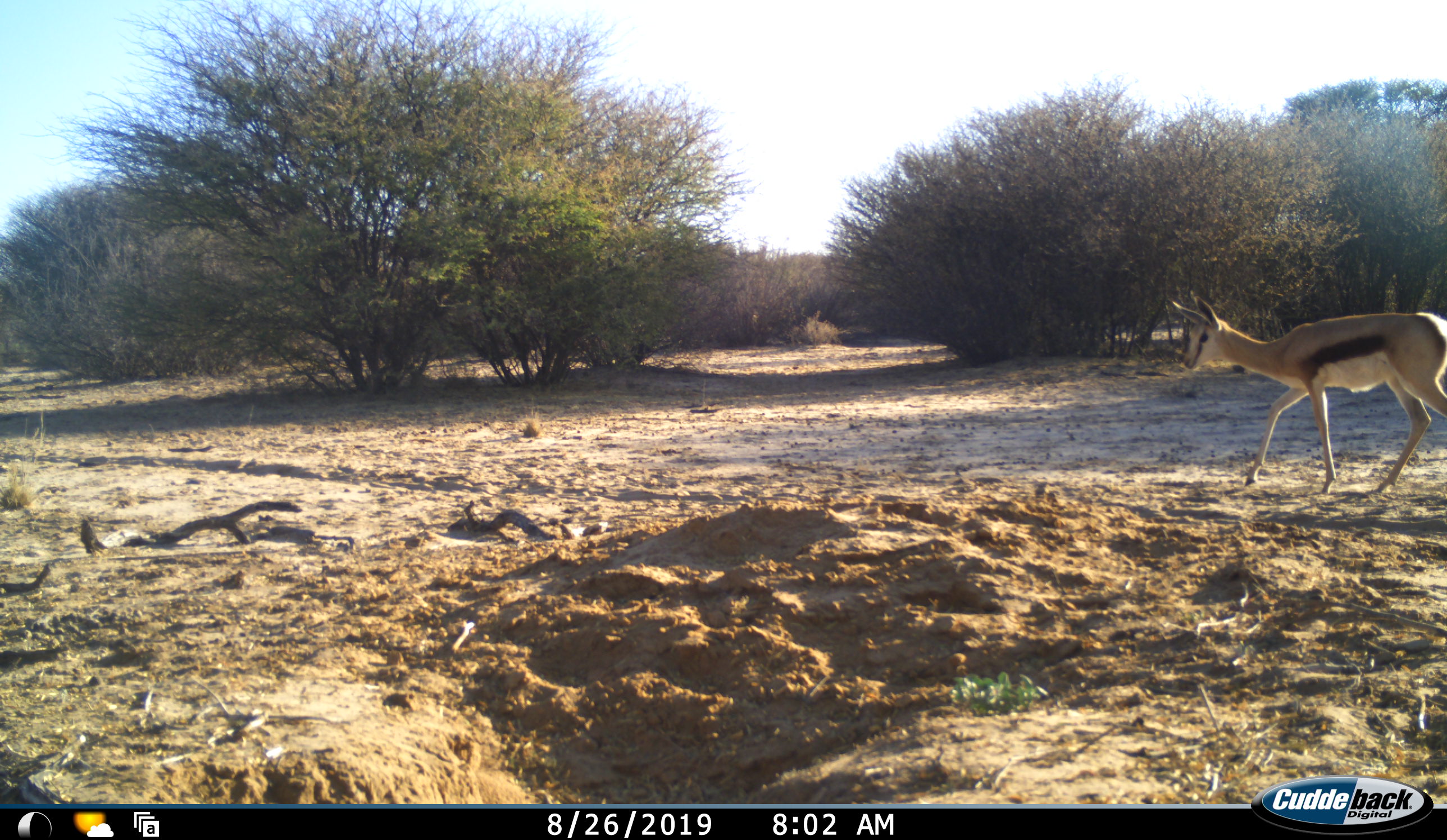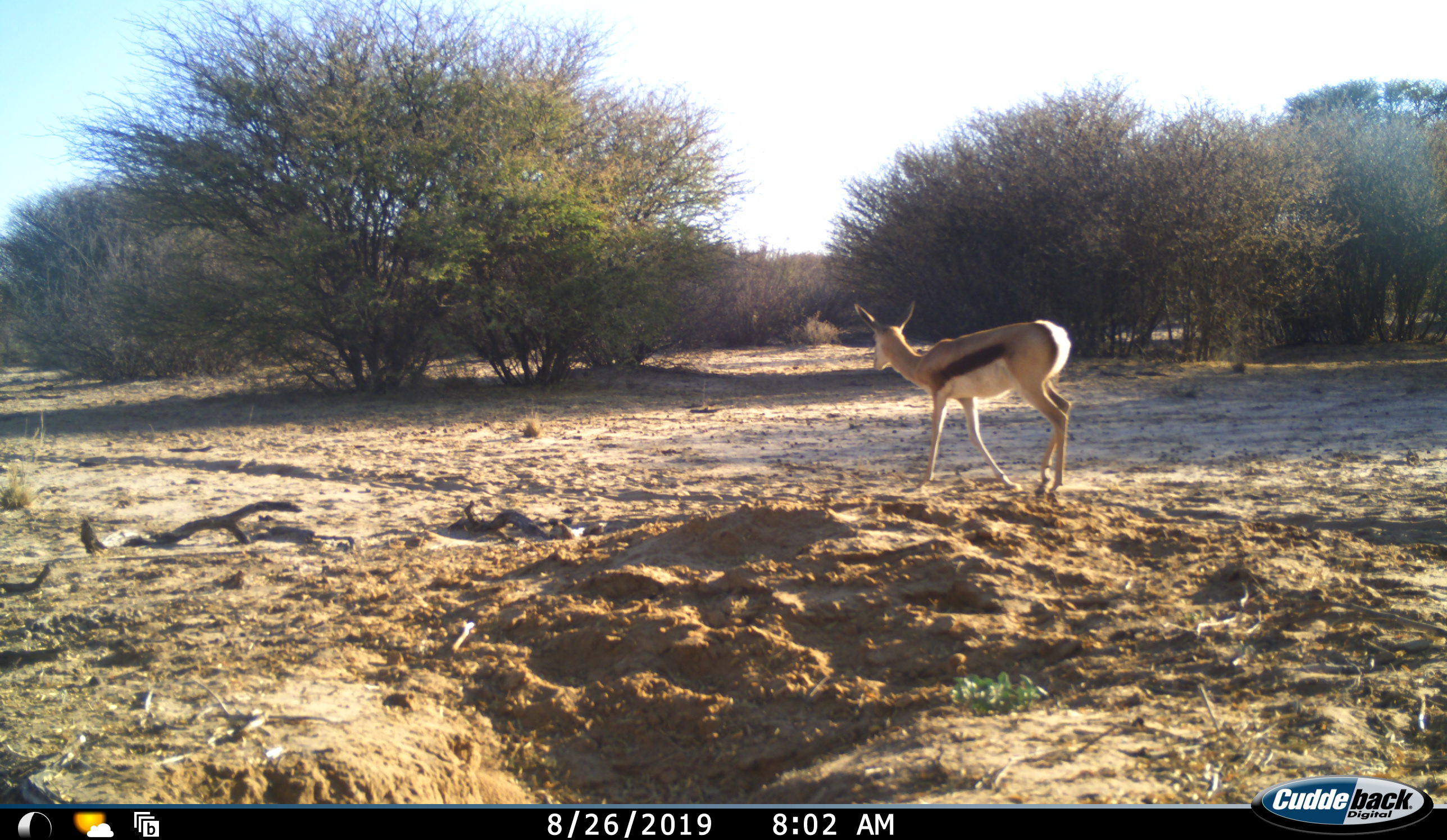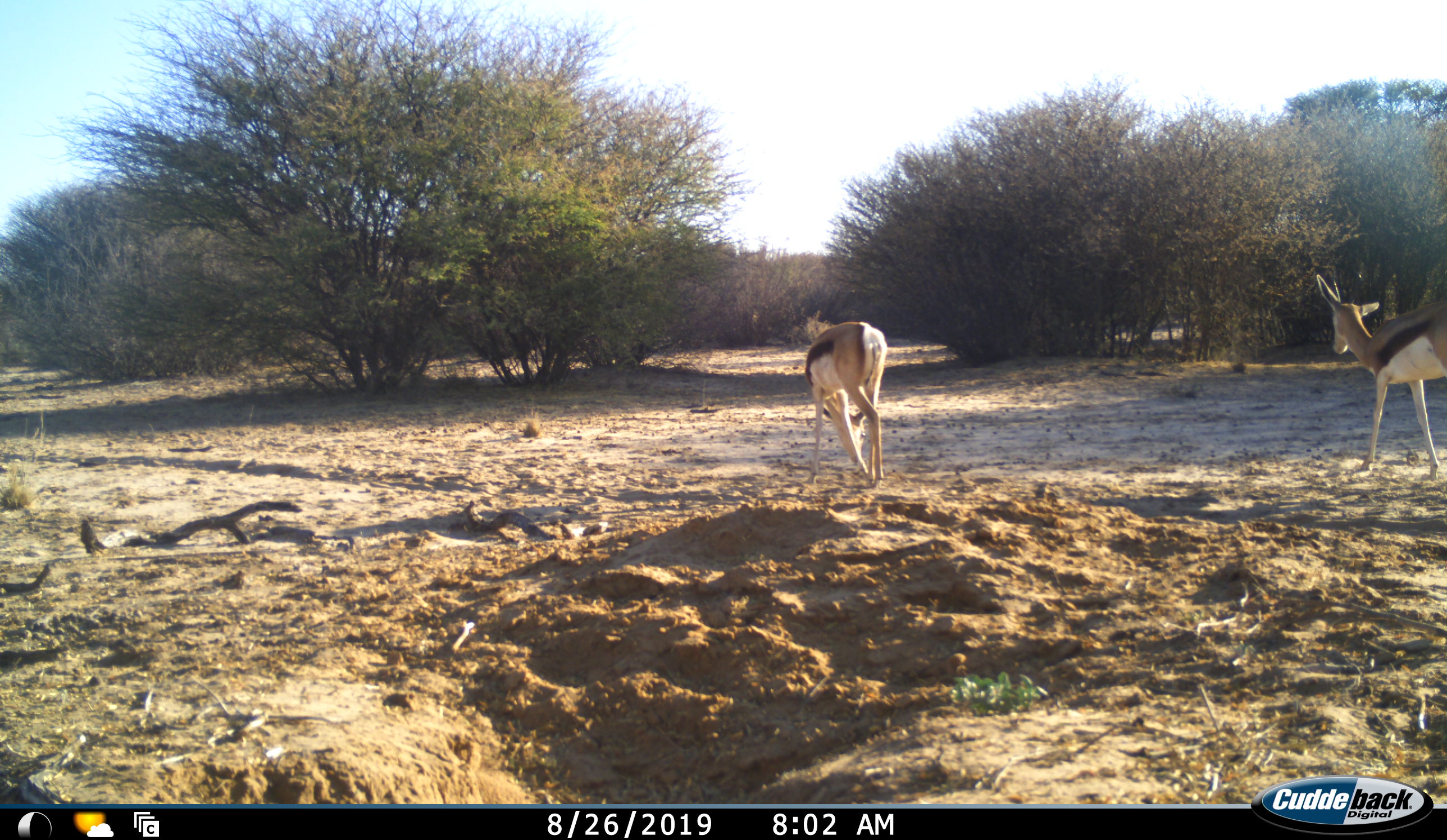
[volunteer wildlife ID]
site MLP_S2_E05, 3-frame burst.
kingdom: Animalia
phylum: Chordata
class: Mammalia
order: Artiodactyla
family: Bovidae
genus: Antidorcas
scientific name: Antidorcas marsupialis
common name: springbok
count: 2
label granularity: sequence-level